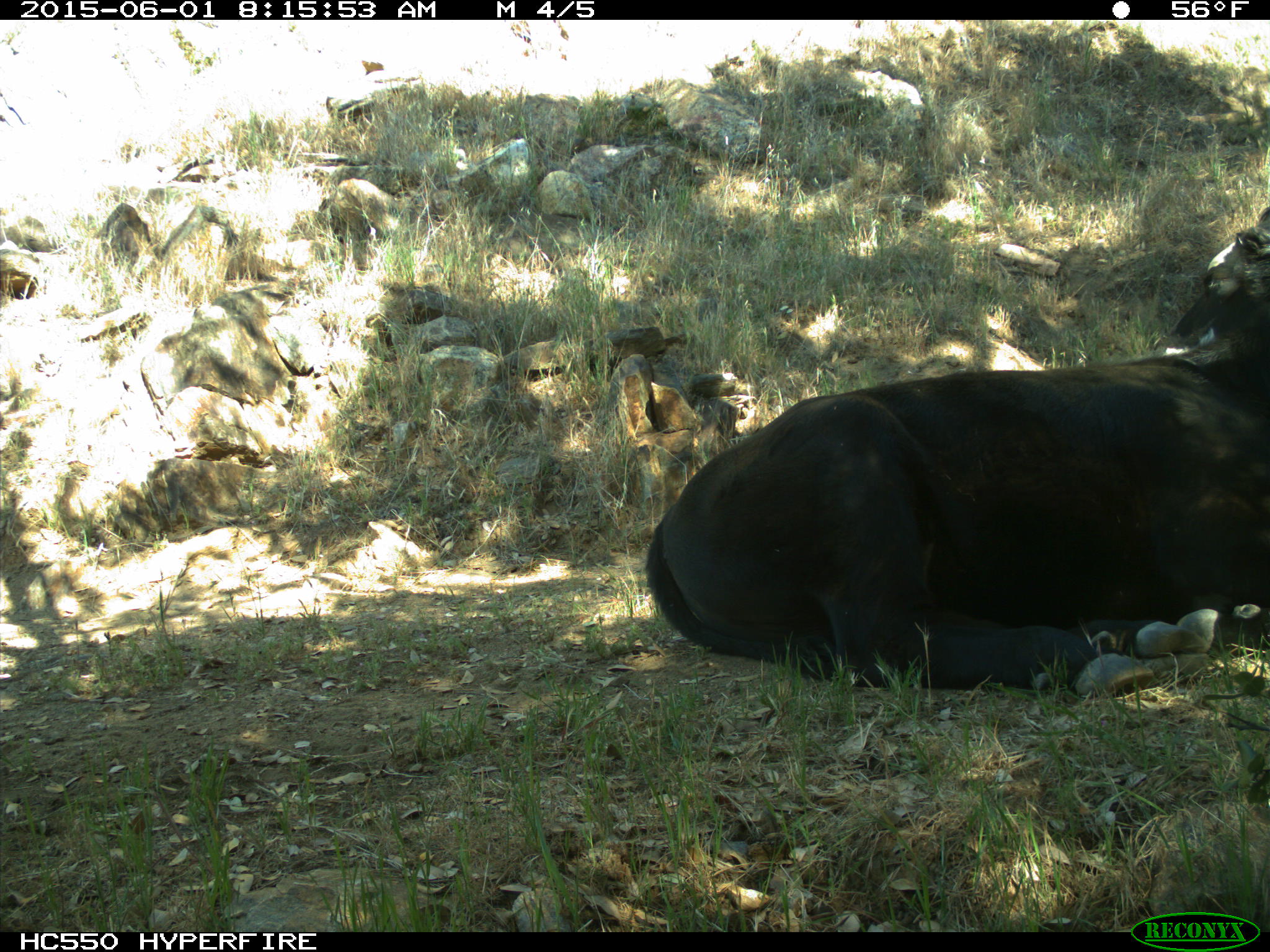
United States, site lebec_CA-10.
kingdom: Animalia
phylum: Chordata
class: Mammalia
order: Artiodactyla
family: Bovidae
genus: Bos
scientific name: Bos taurus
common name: domestic cow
Bos taurus (domestic cow).